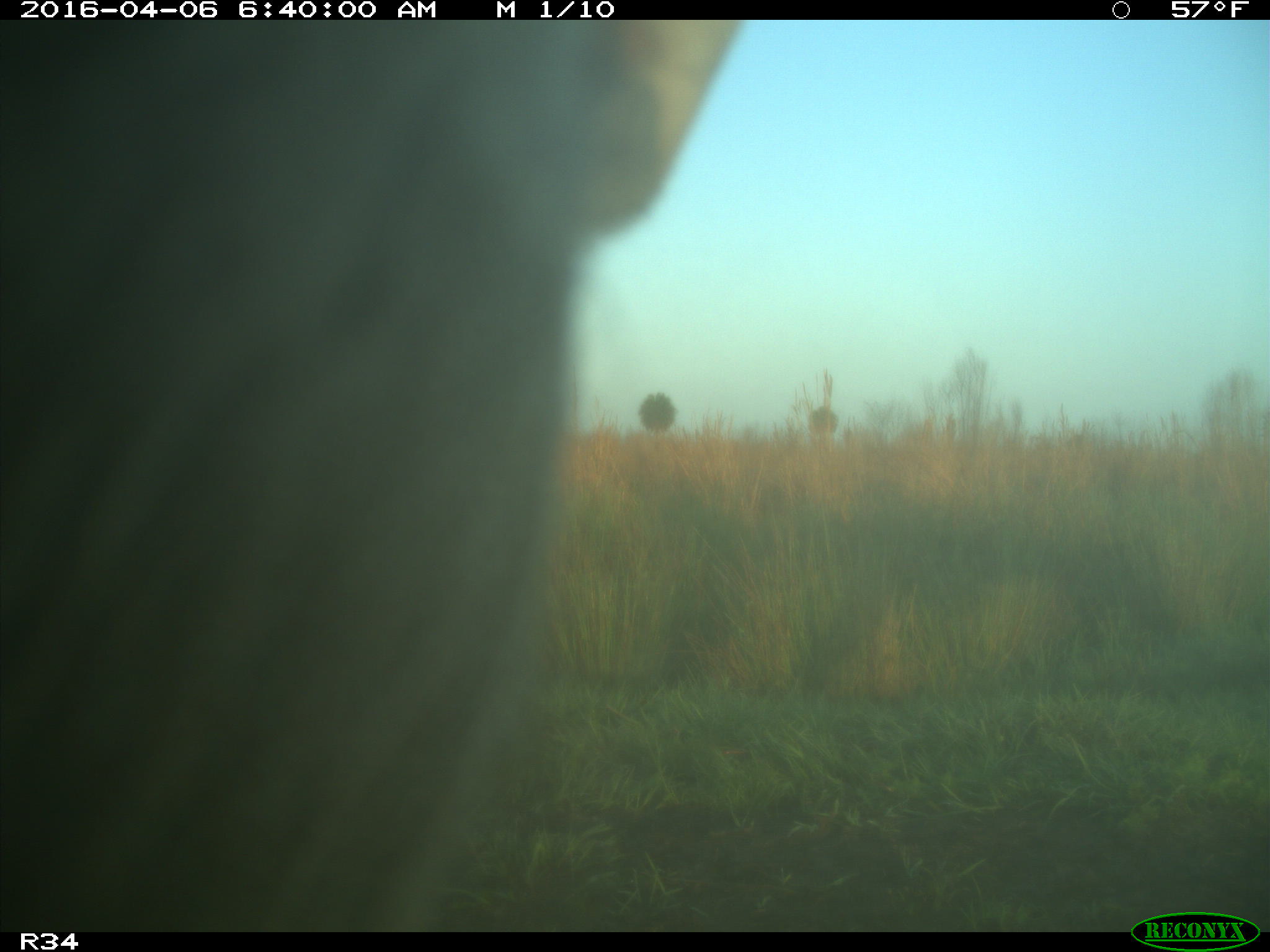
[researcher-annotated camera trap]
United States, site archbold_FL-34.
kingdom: Animalia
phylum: Chordata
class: Mammalia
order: Artiodactyla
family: Bovidae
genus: Bos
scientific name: Bos taurus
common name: domestic cow